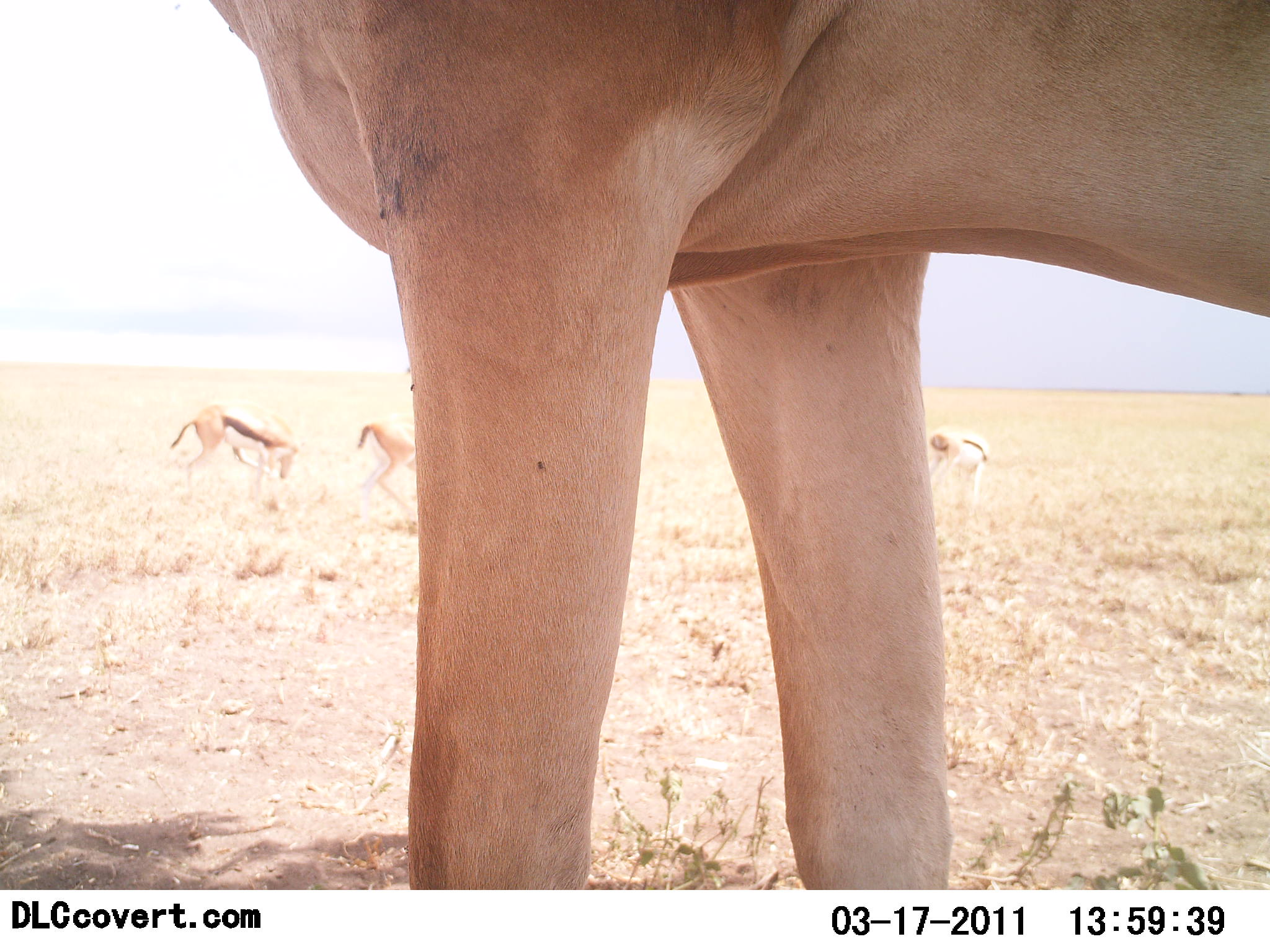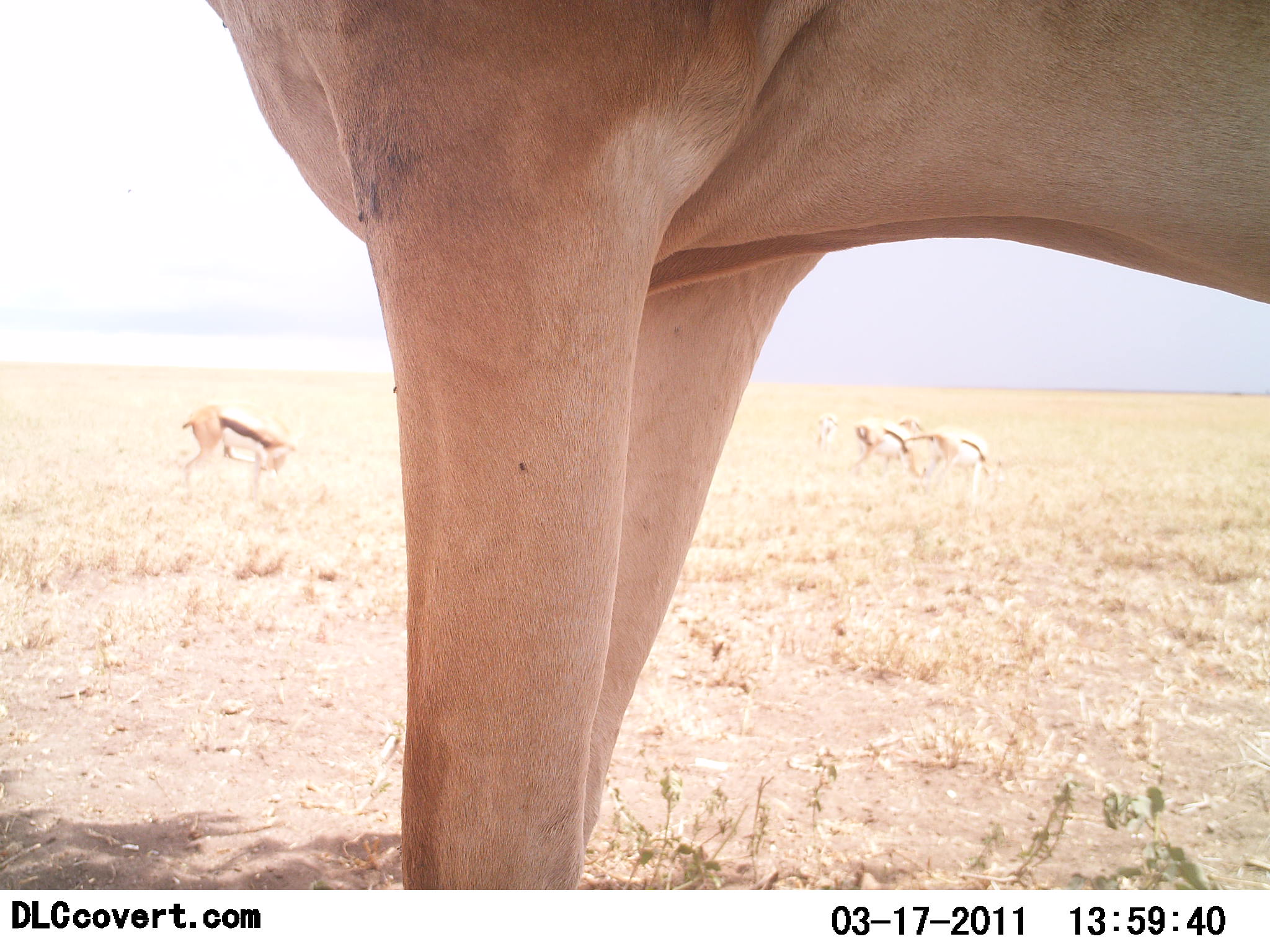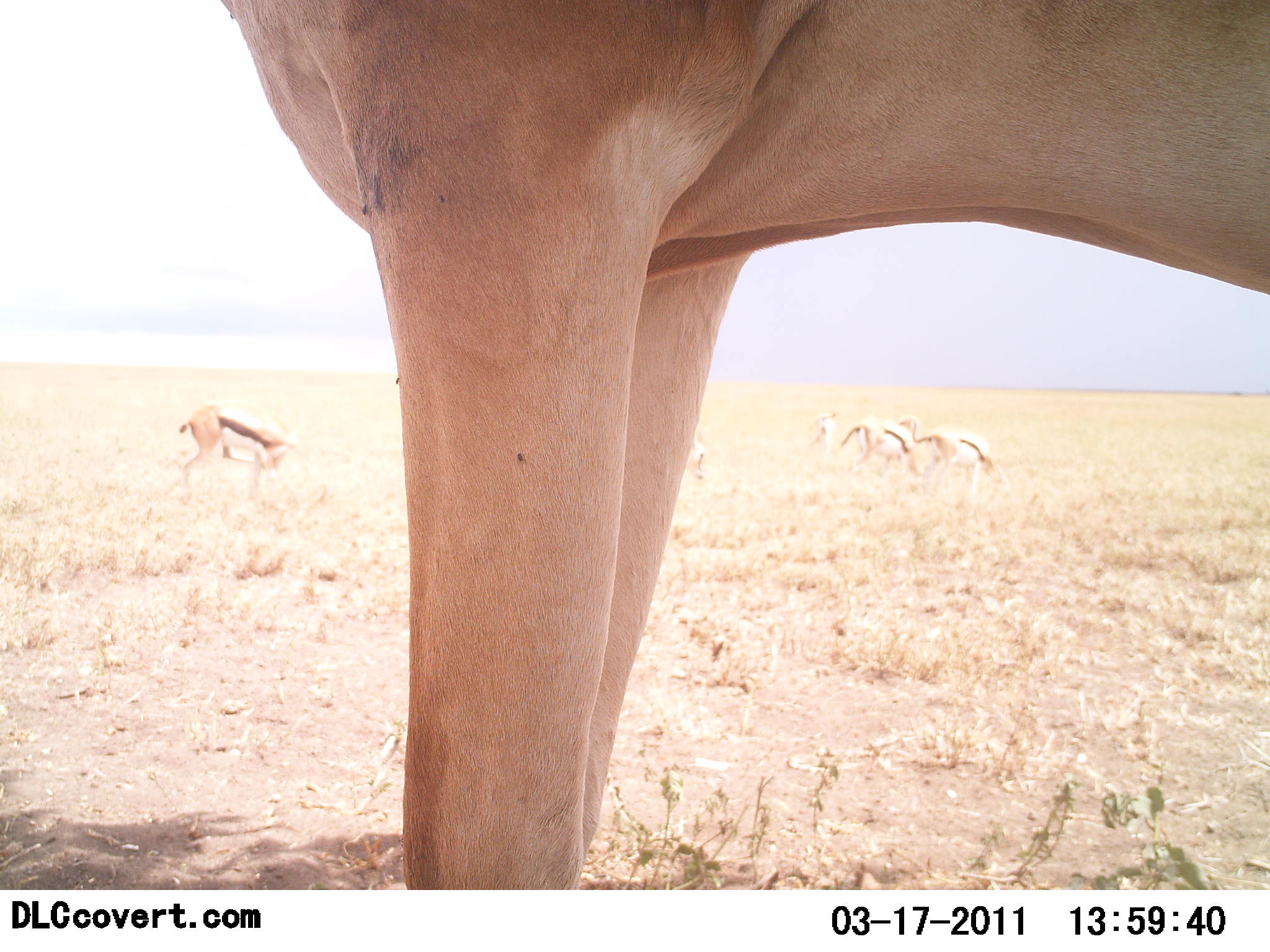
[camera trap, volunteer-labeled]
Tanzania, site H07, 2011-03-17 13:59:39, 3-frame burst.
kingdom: Animalia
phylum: Chordata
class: Mammalia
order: Artiodactyla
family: Bovidae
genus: Eudorcas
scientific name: Eudorcas thomsonii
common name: thomson's gazelle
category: gazellethomsons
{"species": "gazellethomsons (thomson's gazelle) (Eudorcas thomsonii)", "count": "4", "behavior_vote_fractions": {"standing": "56%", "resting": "0%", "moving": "19%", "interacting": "0%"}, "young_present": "0%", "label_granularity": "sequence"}